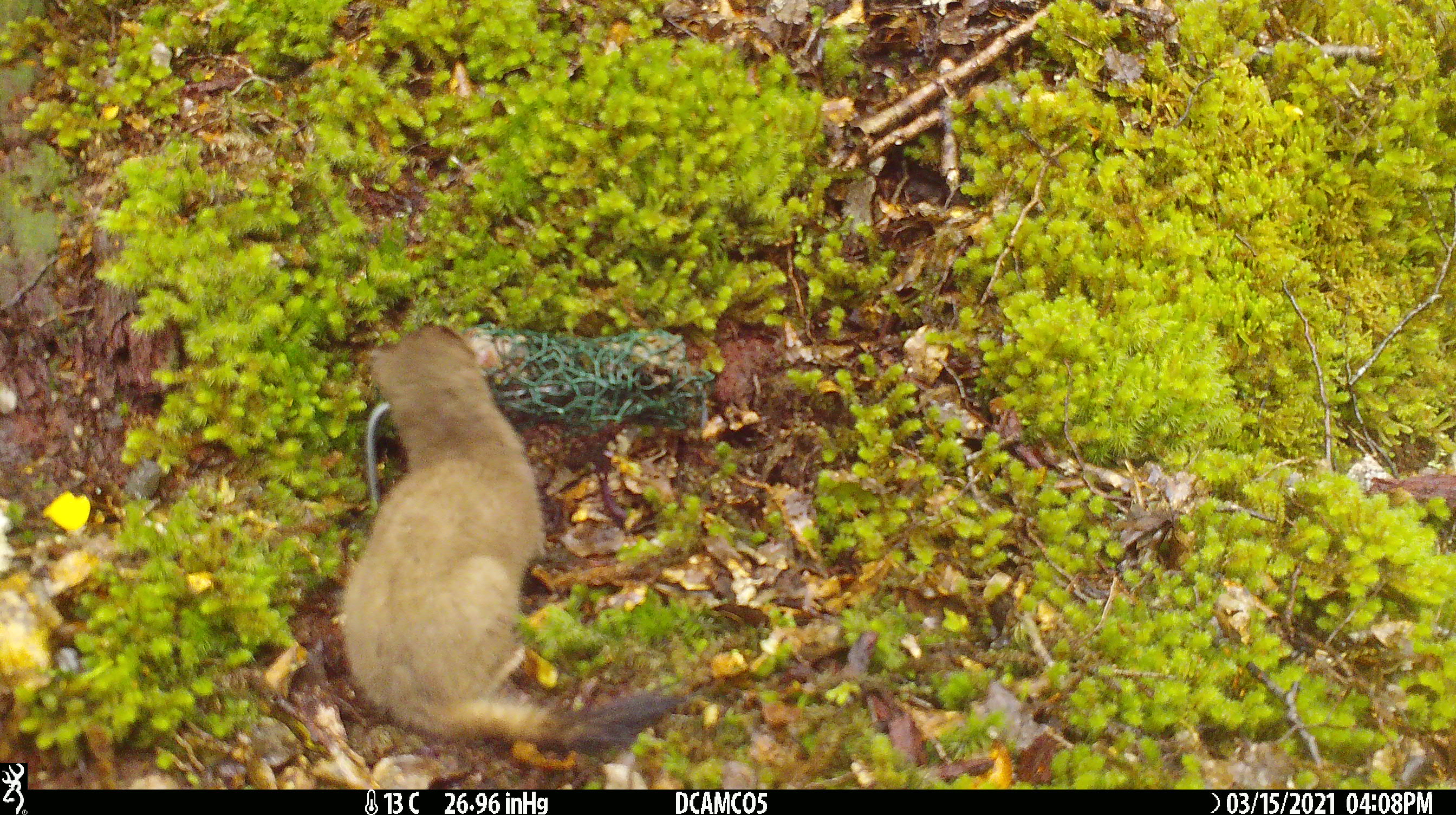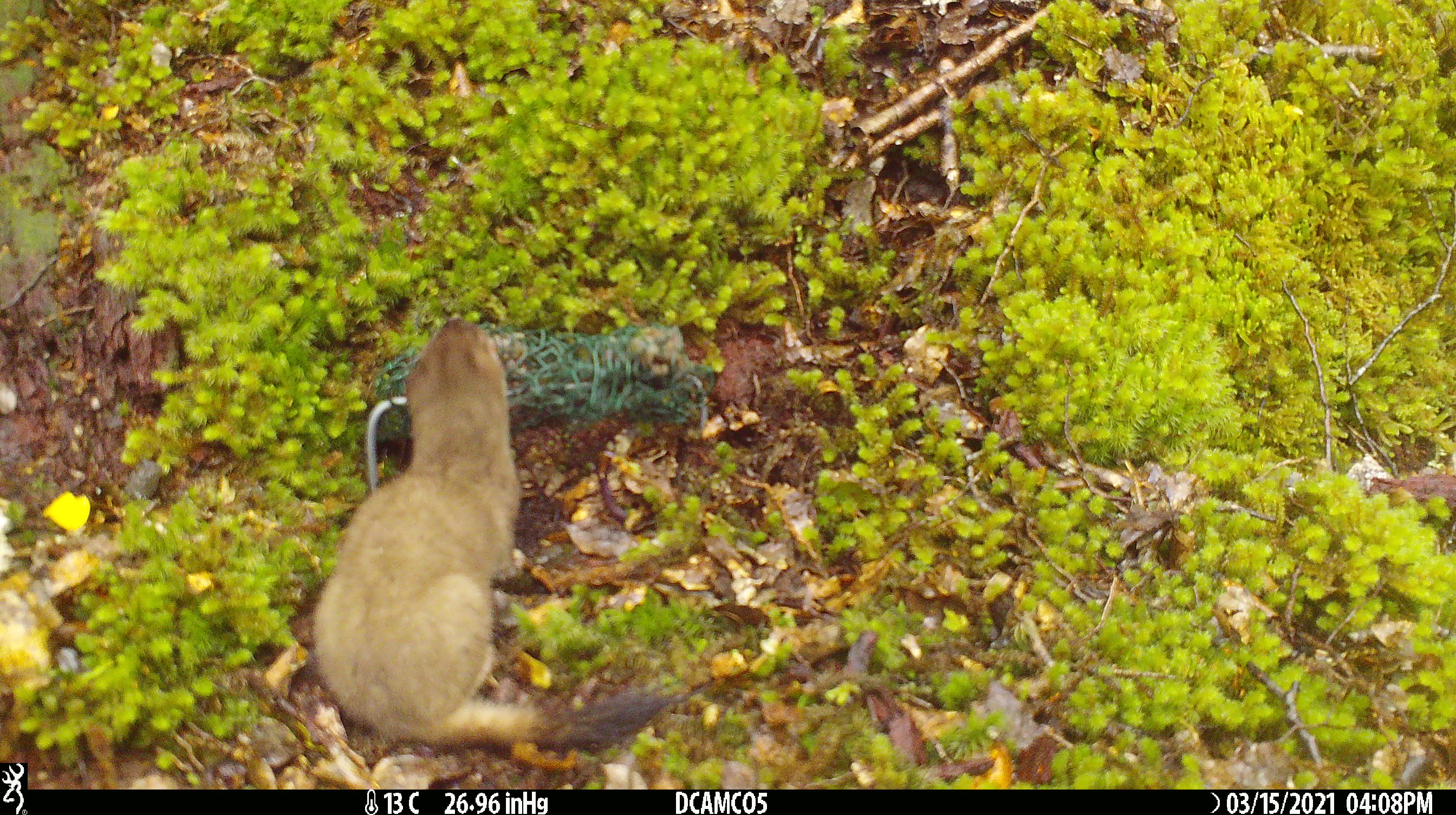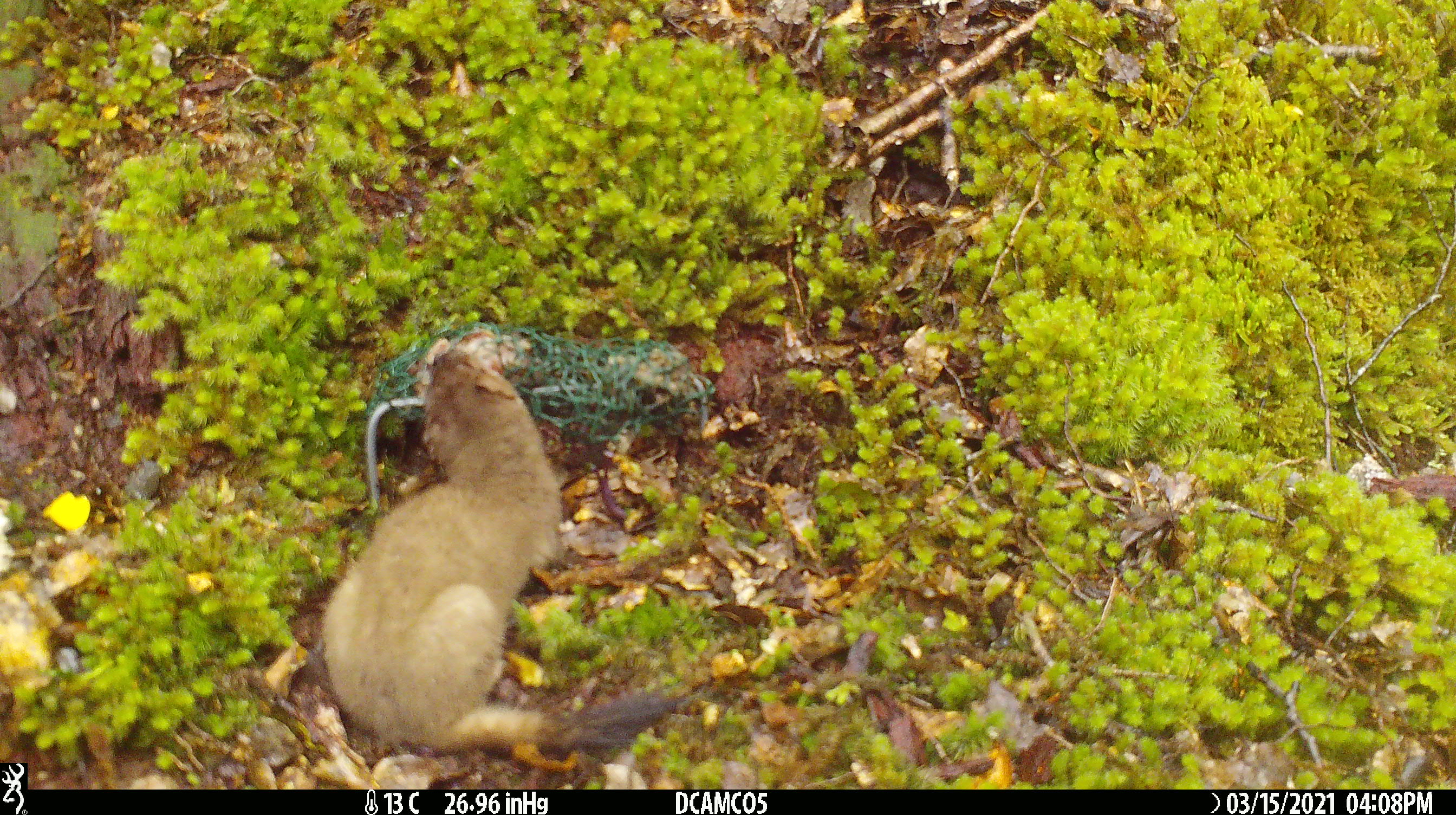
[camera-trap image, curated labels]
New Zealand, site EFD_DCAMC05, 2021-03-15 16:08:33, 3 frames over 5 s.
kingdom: Animalia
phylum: Chordata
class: Mammalia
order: Carnivora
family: Mustelidae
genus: Mustela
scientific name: Mustela erminea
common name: stoat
Stoat (Mustela erminea).